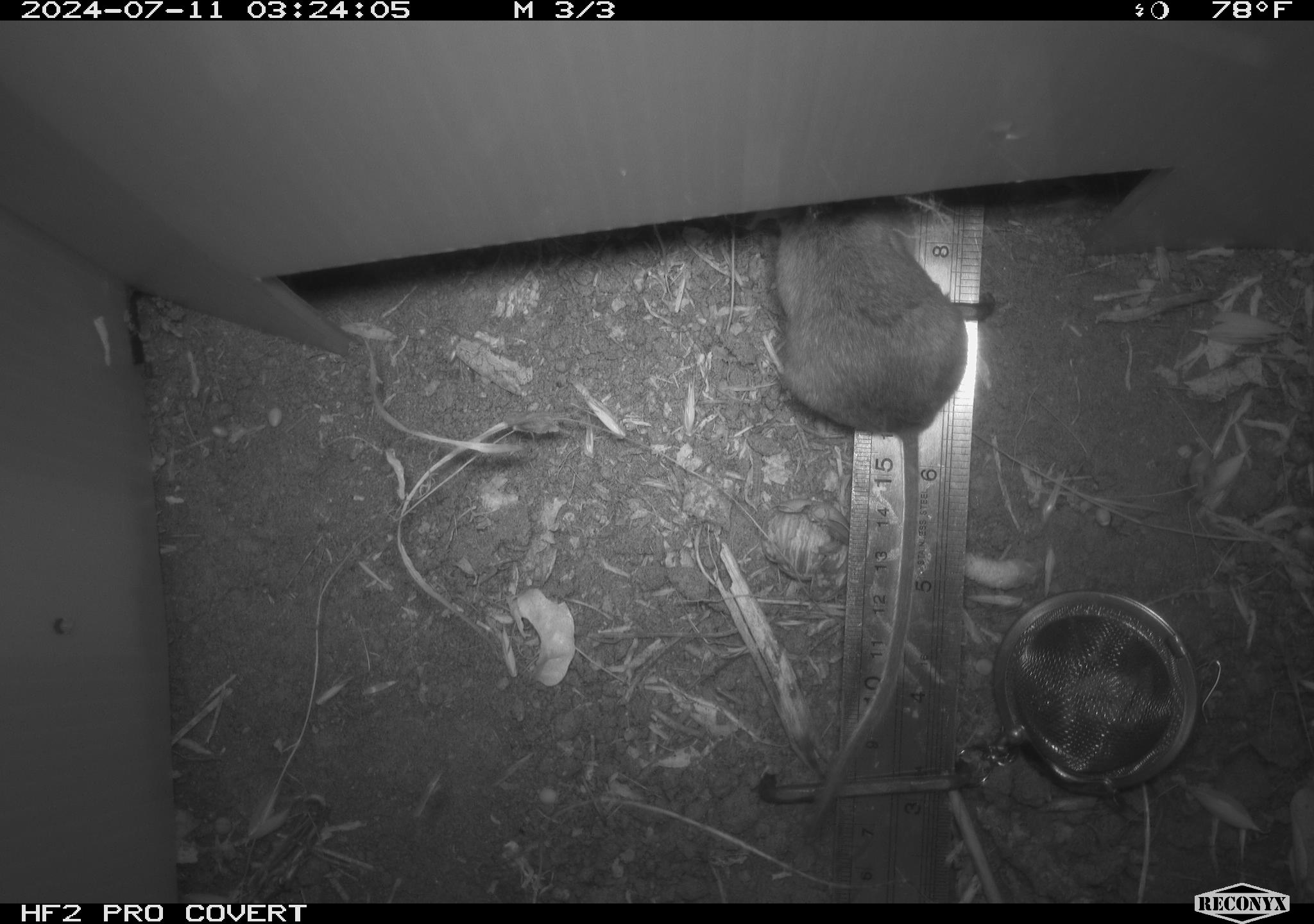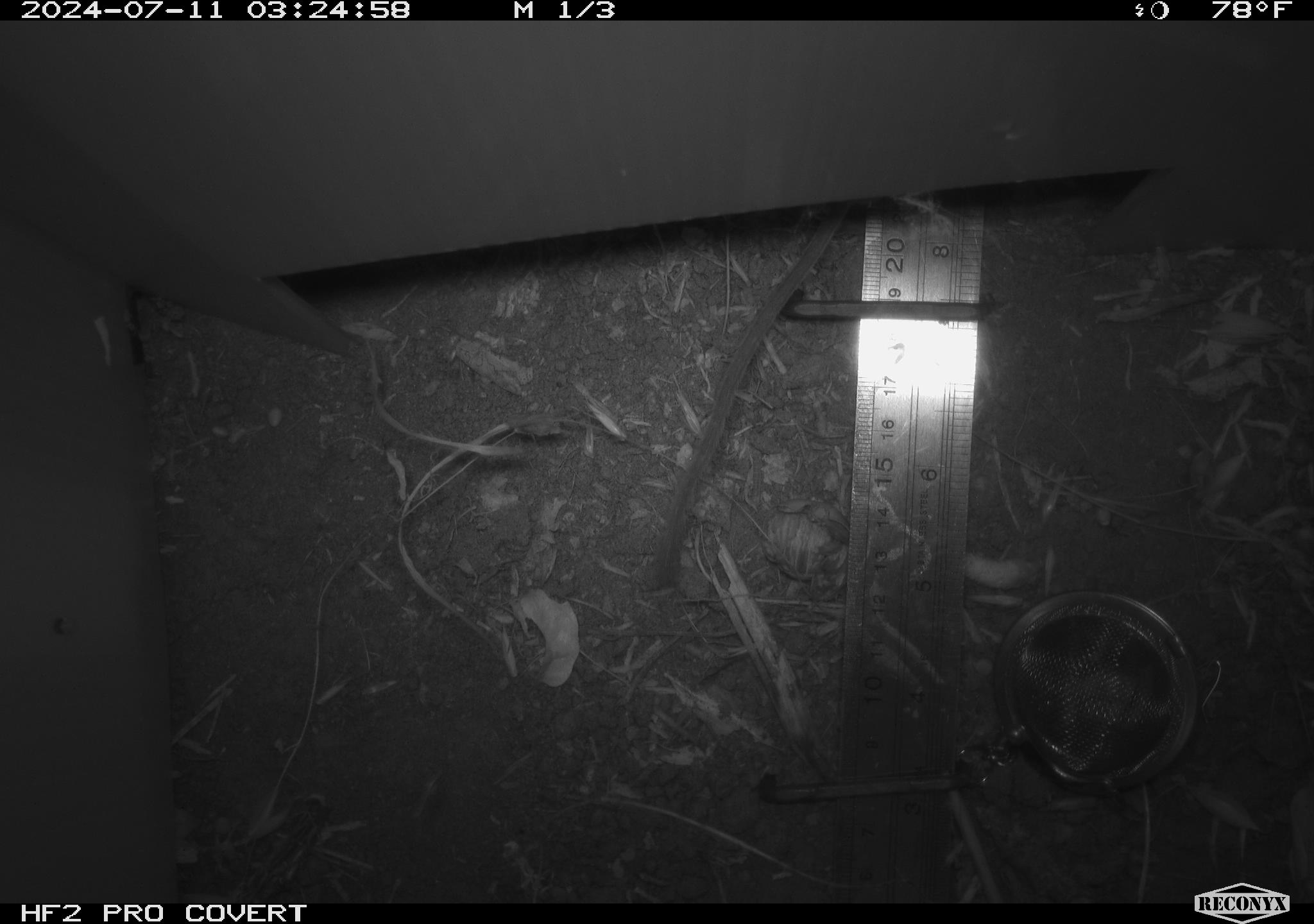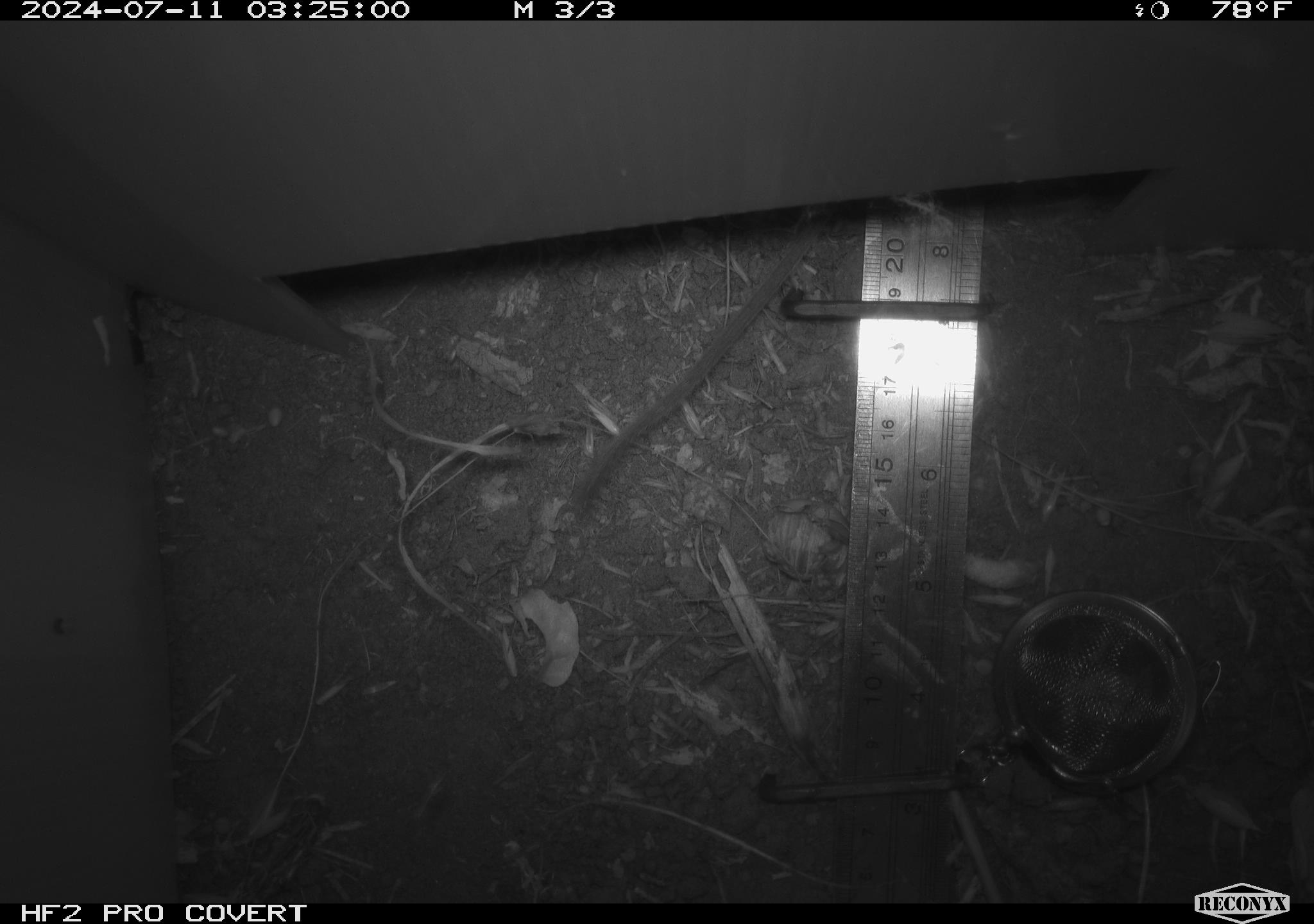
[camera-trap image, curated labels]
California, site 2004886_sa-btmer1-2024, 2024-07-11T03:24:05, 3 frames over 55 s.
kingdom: Animalia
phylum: Chordata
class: Mammalia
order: Rodentia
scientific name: Rodentia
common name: mouse species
Mouse species (Rodentia).